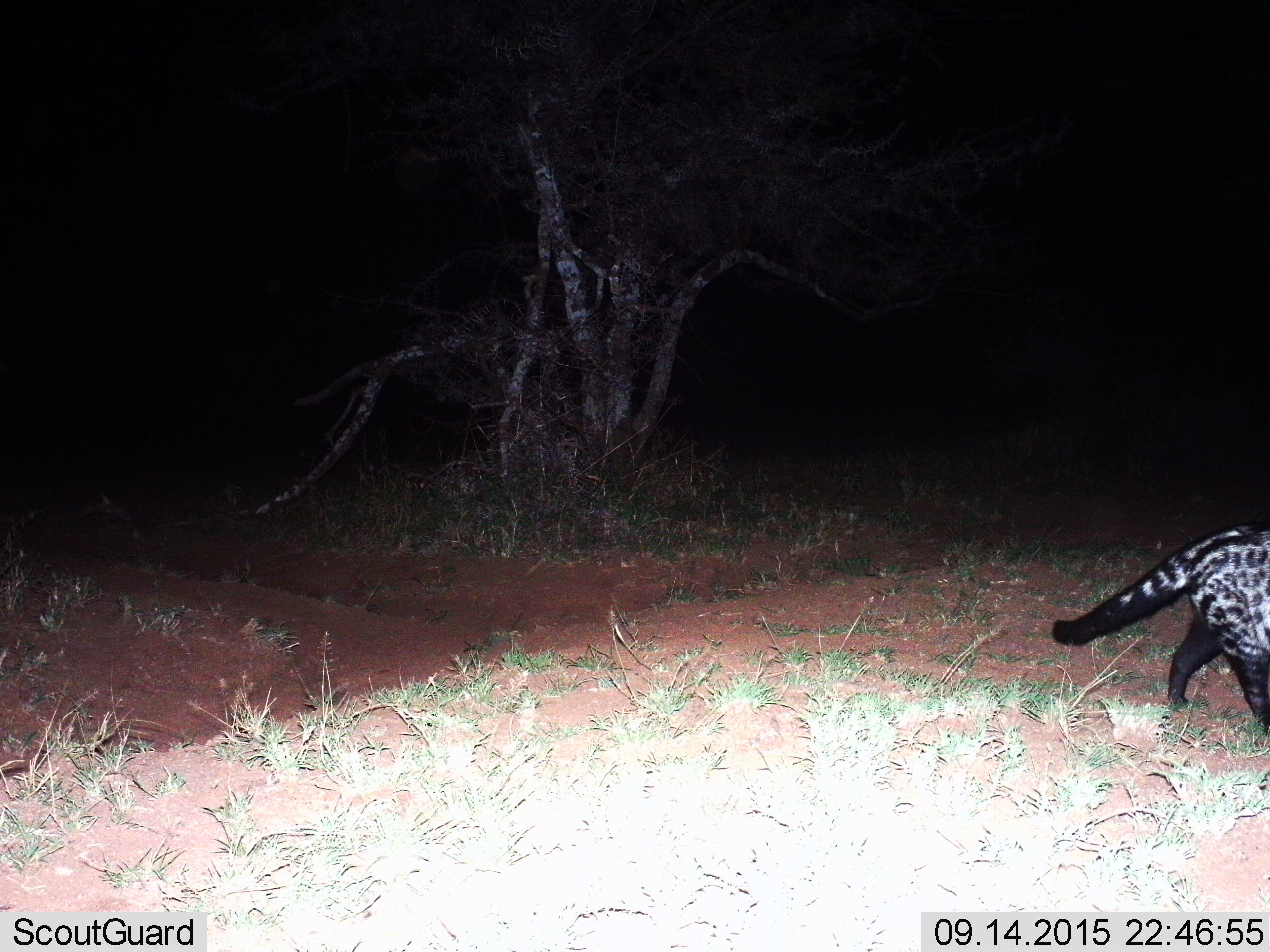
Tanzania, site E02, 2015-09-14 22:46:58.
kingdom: Animalia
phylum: Chordata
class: Mammalia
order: Carnivora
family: Viverridae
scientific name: Viverridae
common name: civet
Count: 1.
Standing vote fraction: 7%.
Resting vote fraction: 0%.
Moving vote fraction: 87%.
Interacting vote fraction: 0%.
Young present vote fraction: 0%.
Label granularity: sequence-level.